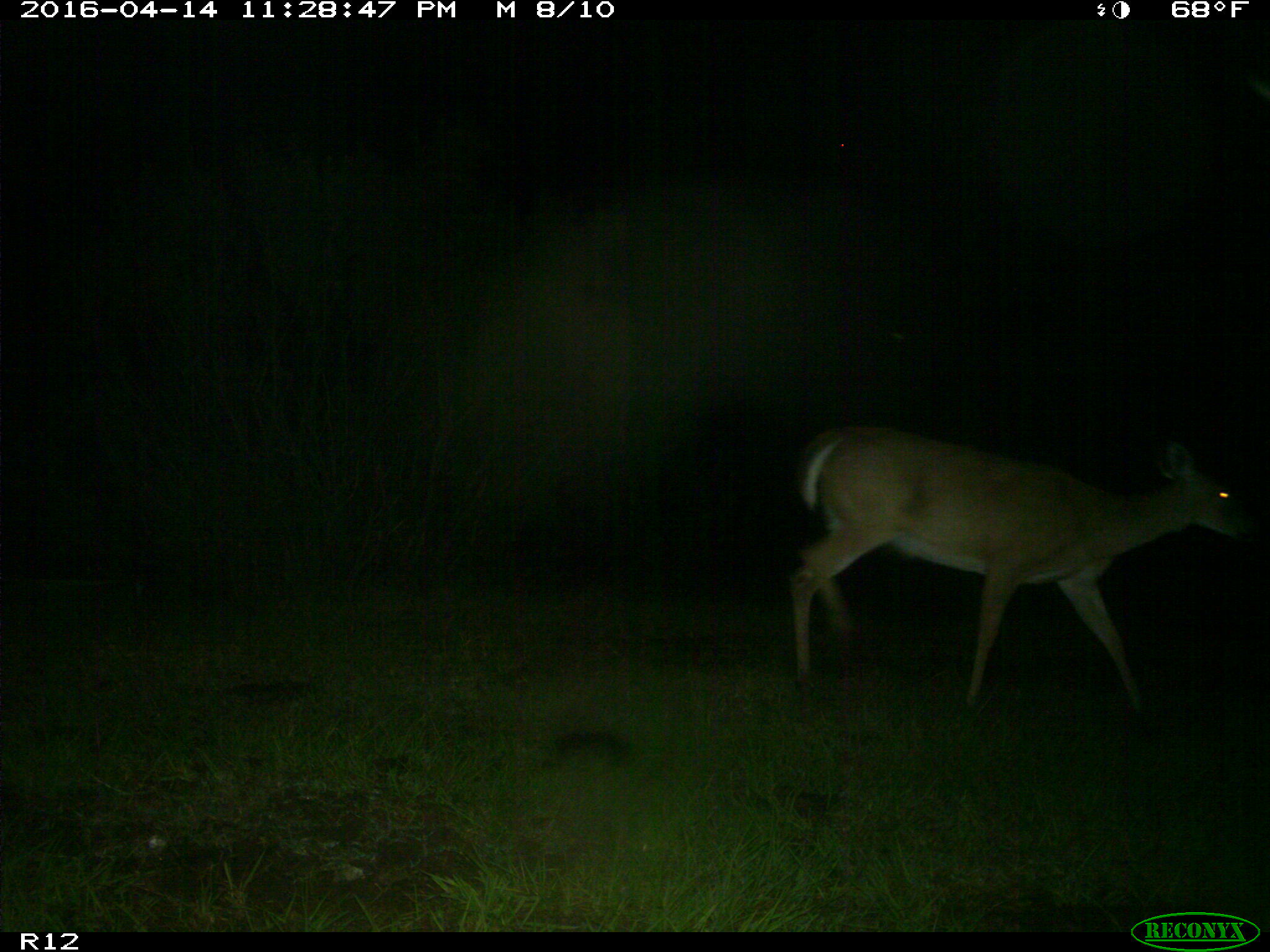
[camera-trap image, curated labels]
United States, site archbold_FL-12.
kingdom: Animalia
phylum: Chordata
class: Mammalia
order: Artiodactyla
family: Cervidae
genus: Odocoileus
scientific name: Odocoileus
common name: deer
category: unidentified deer